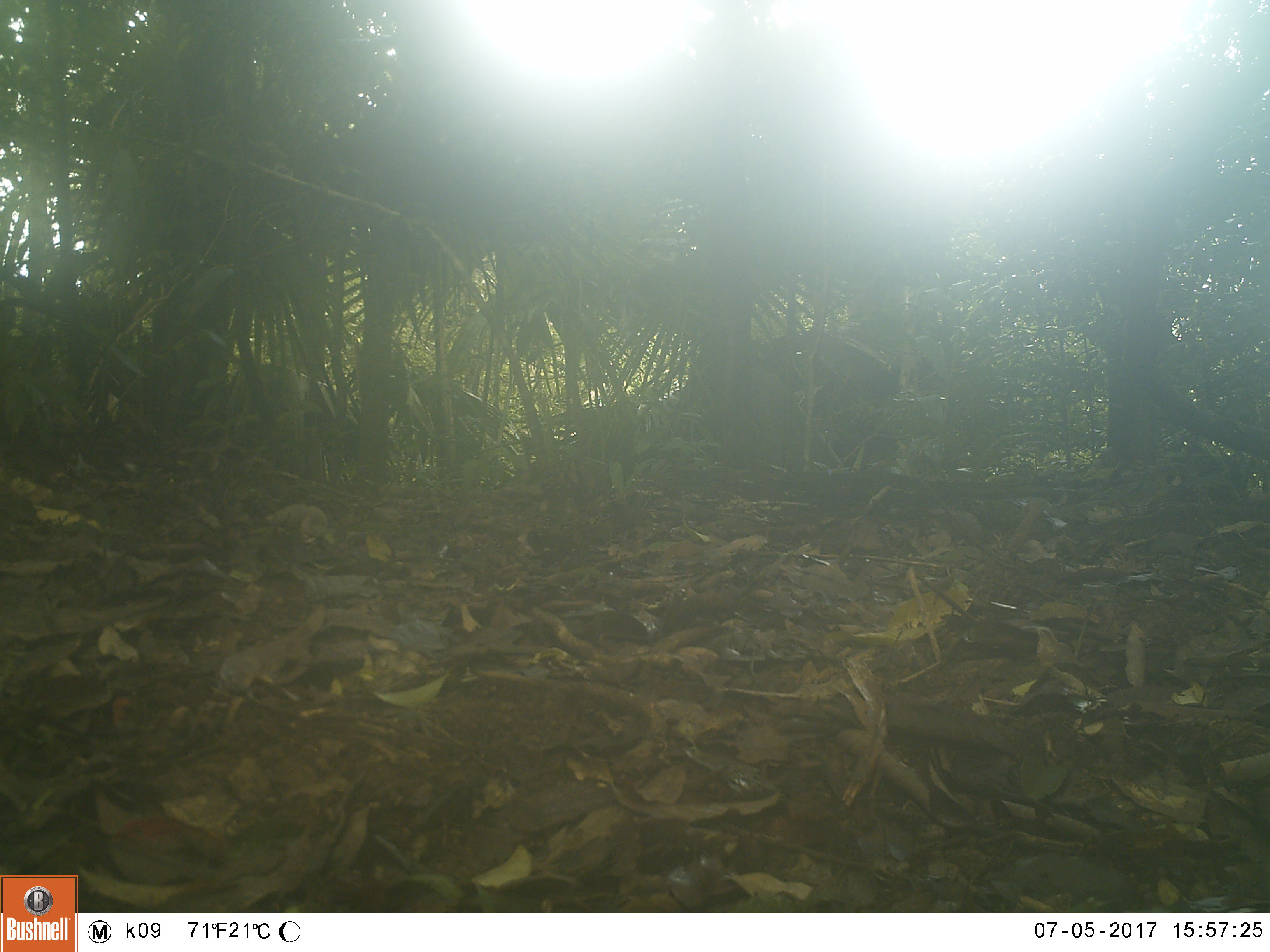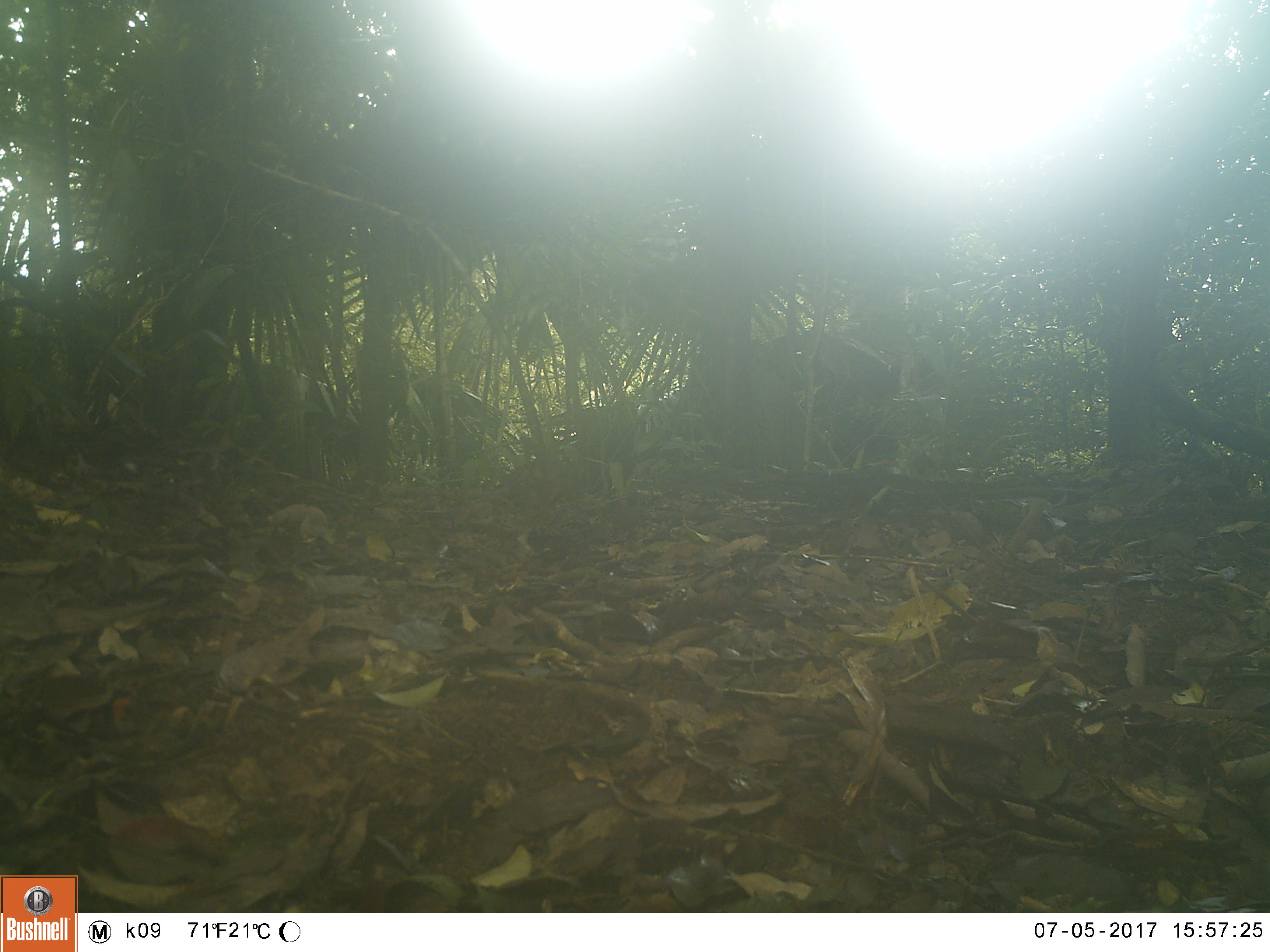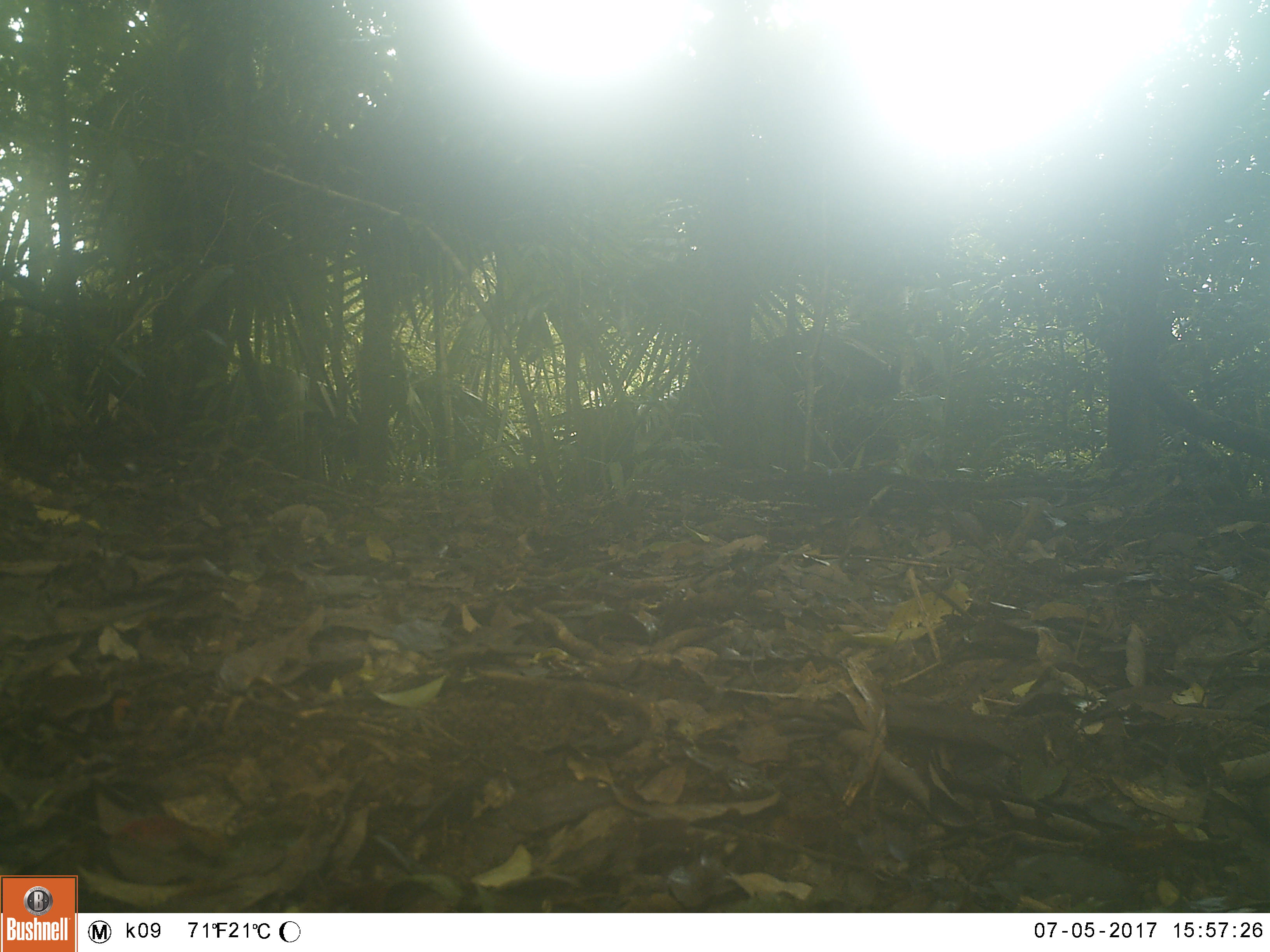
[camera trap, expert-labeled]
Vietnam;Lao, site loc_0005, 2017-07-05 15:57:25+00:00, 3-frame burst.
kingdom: Animalia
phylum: Chordata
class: Aves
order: Galliformes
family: Phasianidae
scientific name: Phasianidae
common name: partridge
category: unidentified partridge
Unidentified partridge (partridge) (Phasianidae). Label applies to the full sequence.